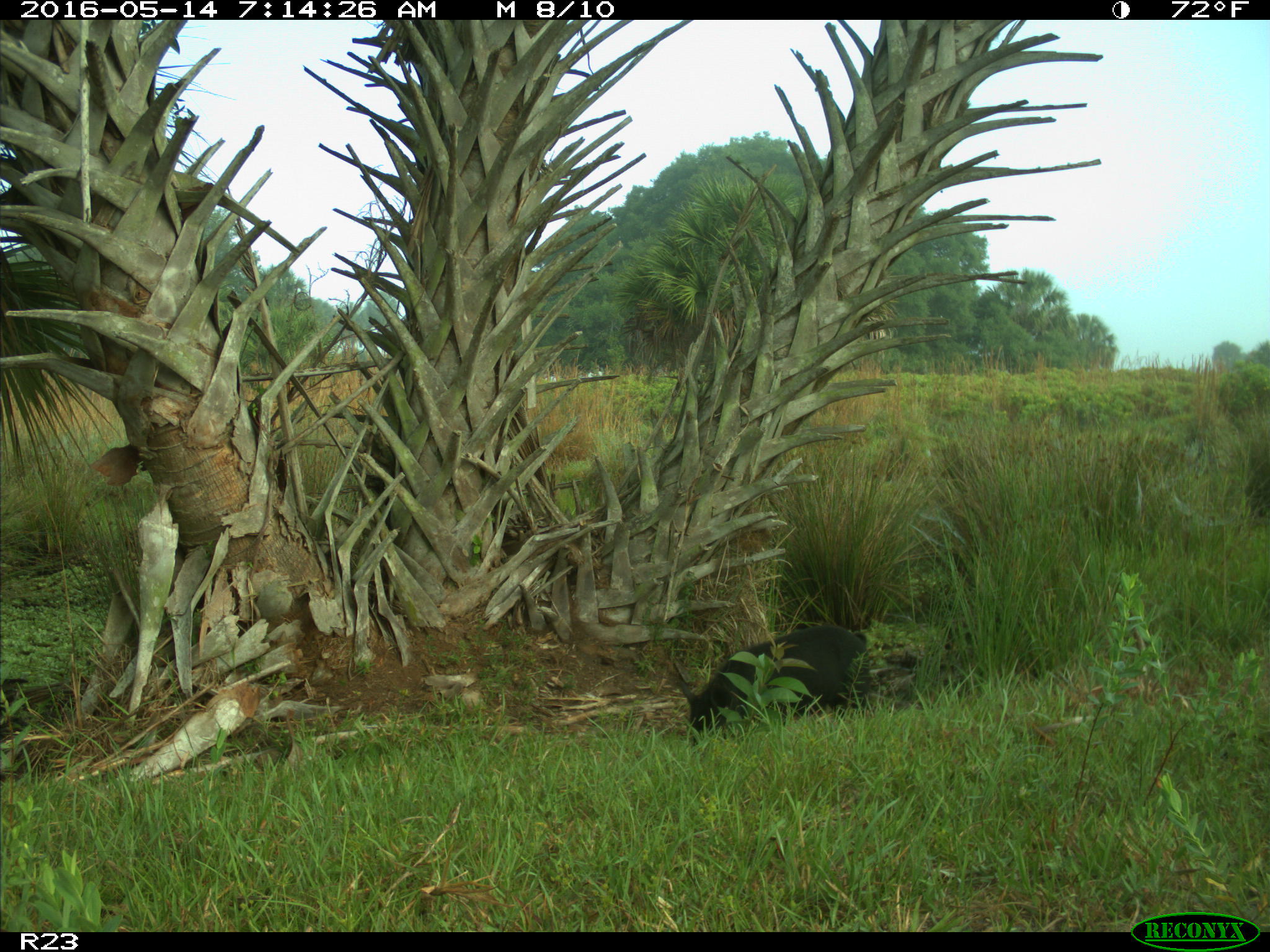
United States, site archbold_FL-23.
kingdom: Animalia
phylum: Chordata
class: Mammalia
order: Artiodactyla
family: Suidae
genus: Sus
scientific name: Sus scrofa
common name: wild boar